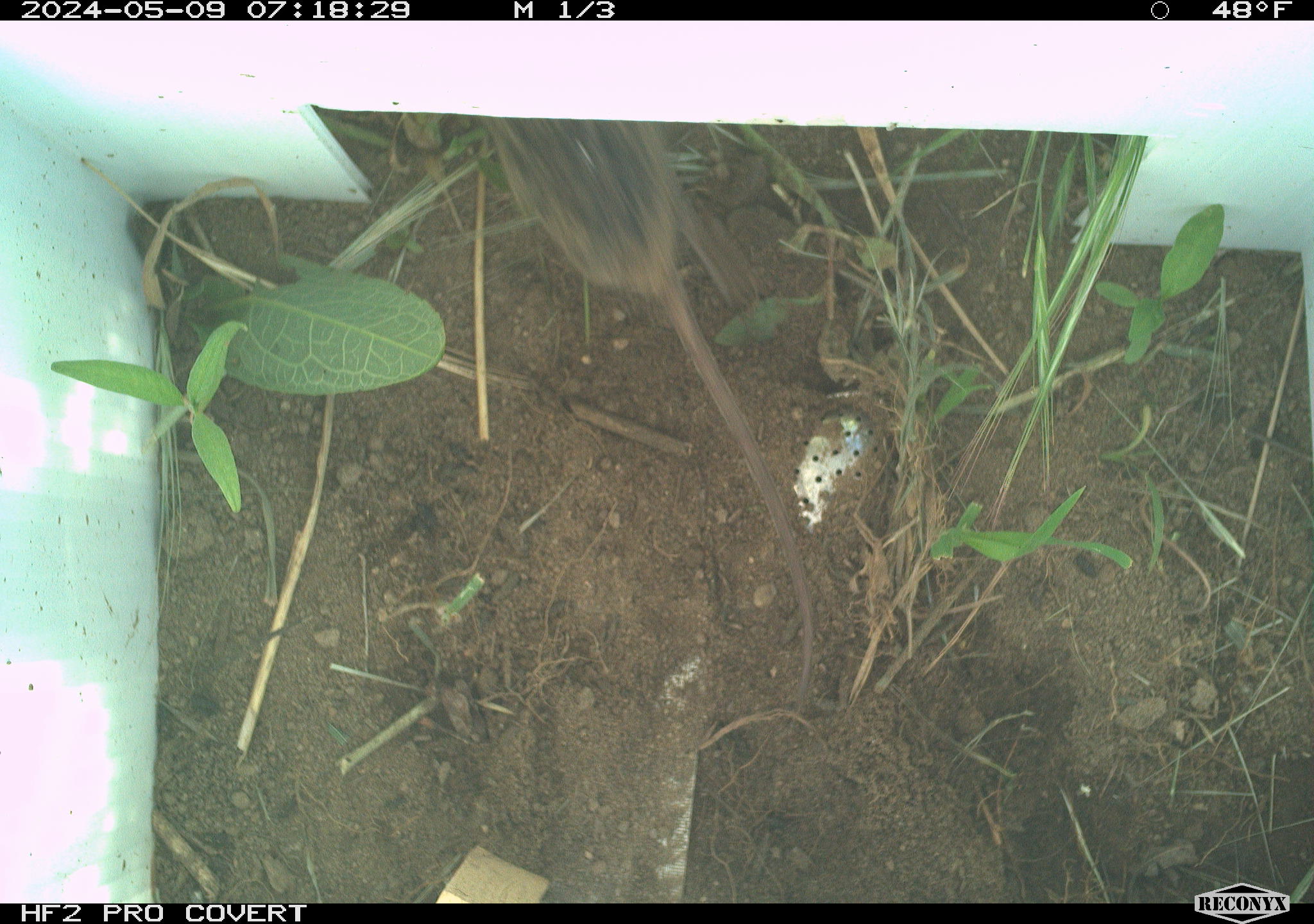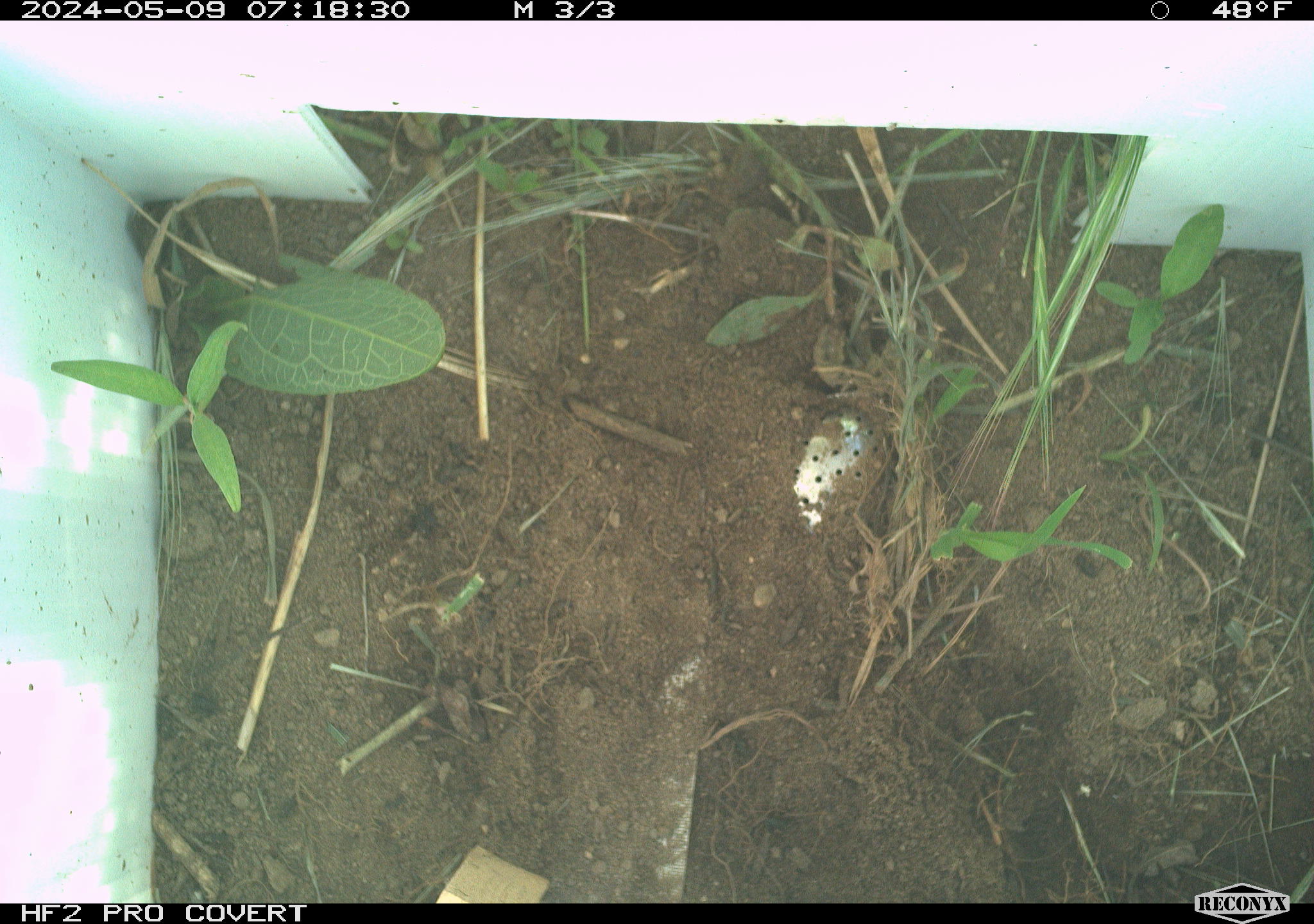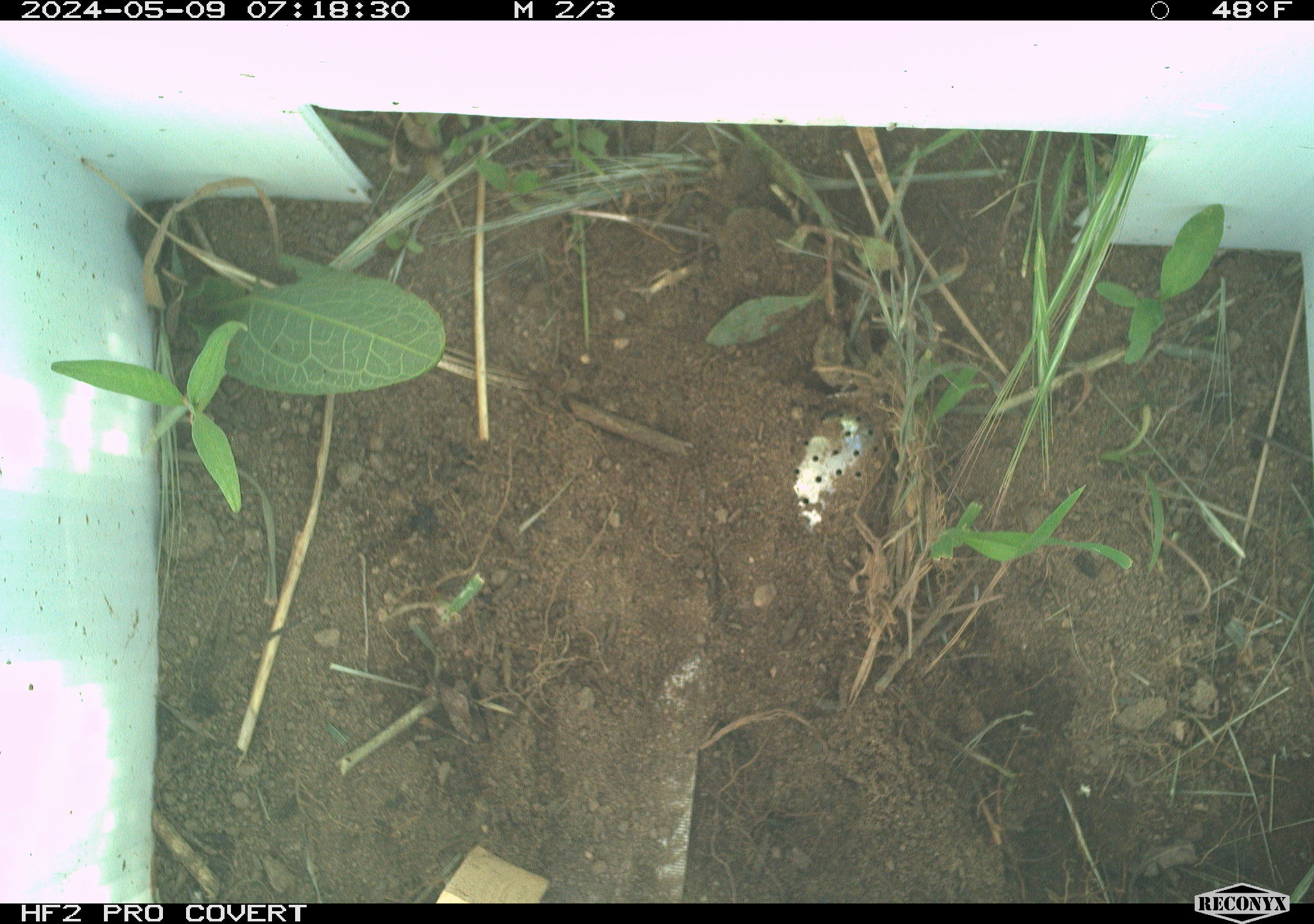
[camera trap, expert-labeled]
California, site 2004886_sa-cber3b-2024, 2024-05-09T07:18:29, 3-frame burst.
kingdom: Animalia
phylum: Chordata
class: Mammalia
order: Rodentia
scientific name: Rodentia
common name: mouse species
Mouse species (Rodentia).